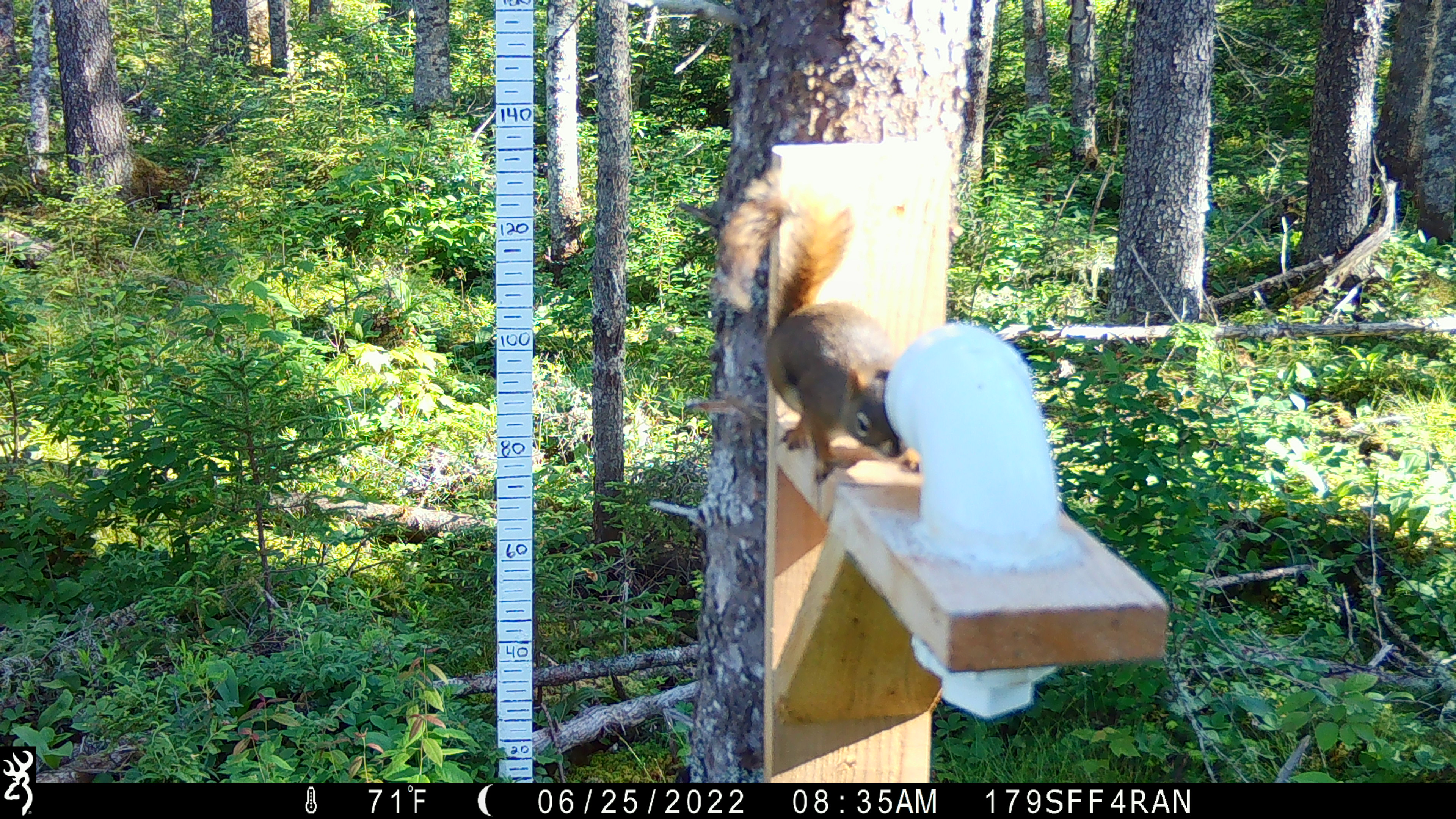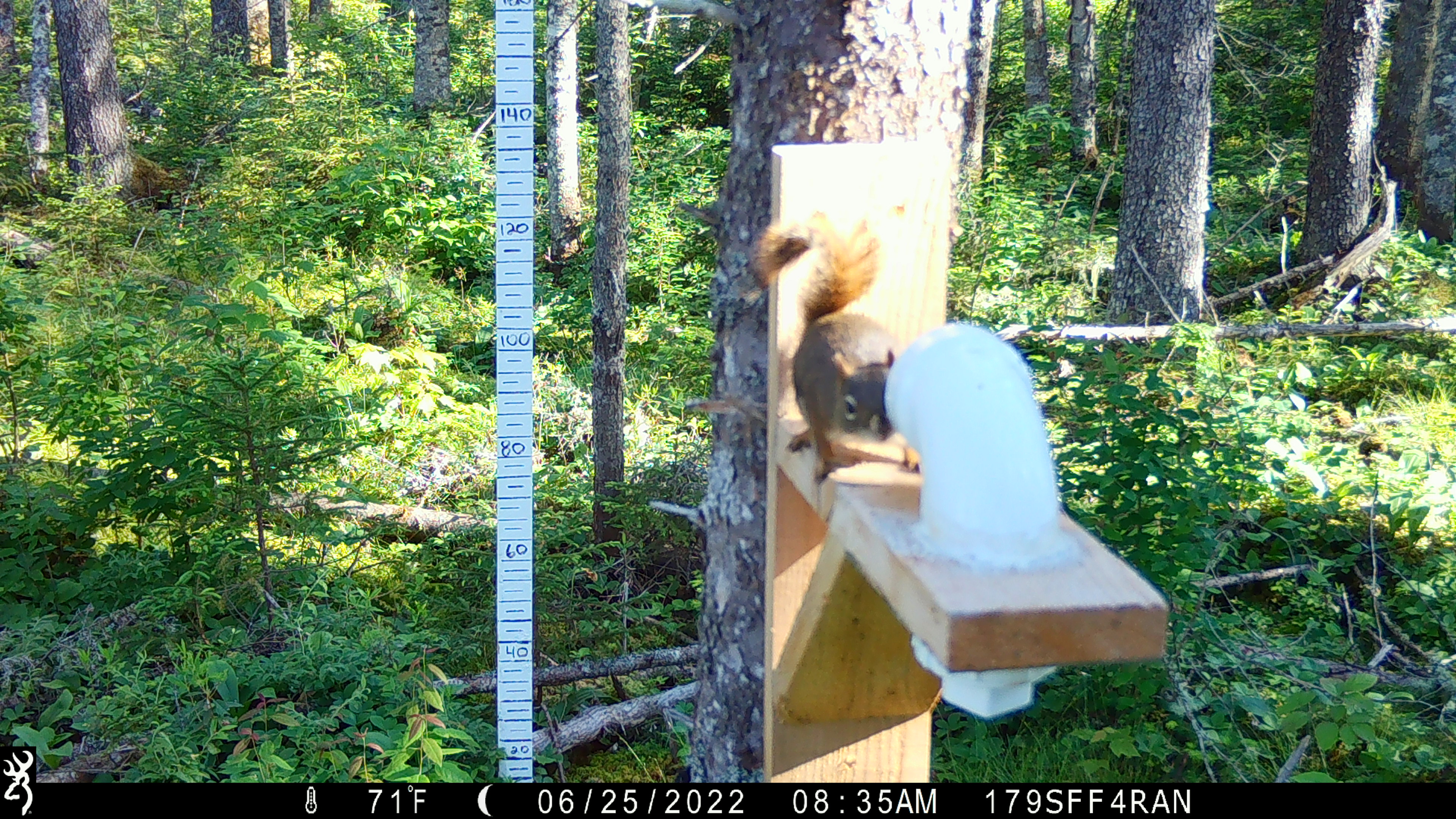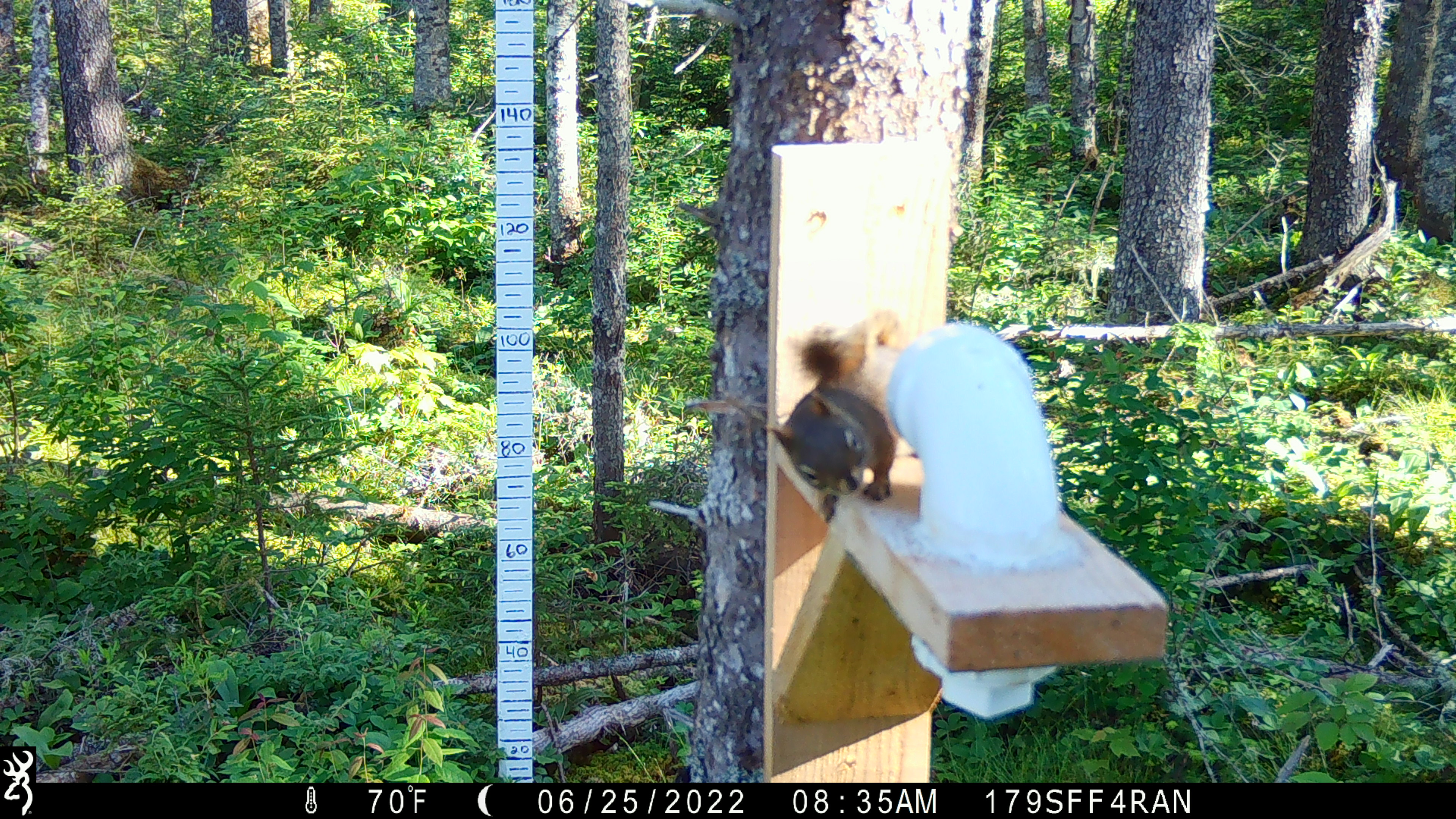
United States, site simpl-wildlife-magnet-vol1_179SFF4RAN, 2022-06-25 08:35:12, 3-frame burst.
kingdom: Animalia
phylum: Chordata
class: Mammalia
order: Rodentia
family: Sciuridae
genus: Tamiasciurus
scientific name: Tamiasciurus hudsonicus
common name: red squirrel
Red squirrel (Tamiasciurus hudsonicus).